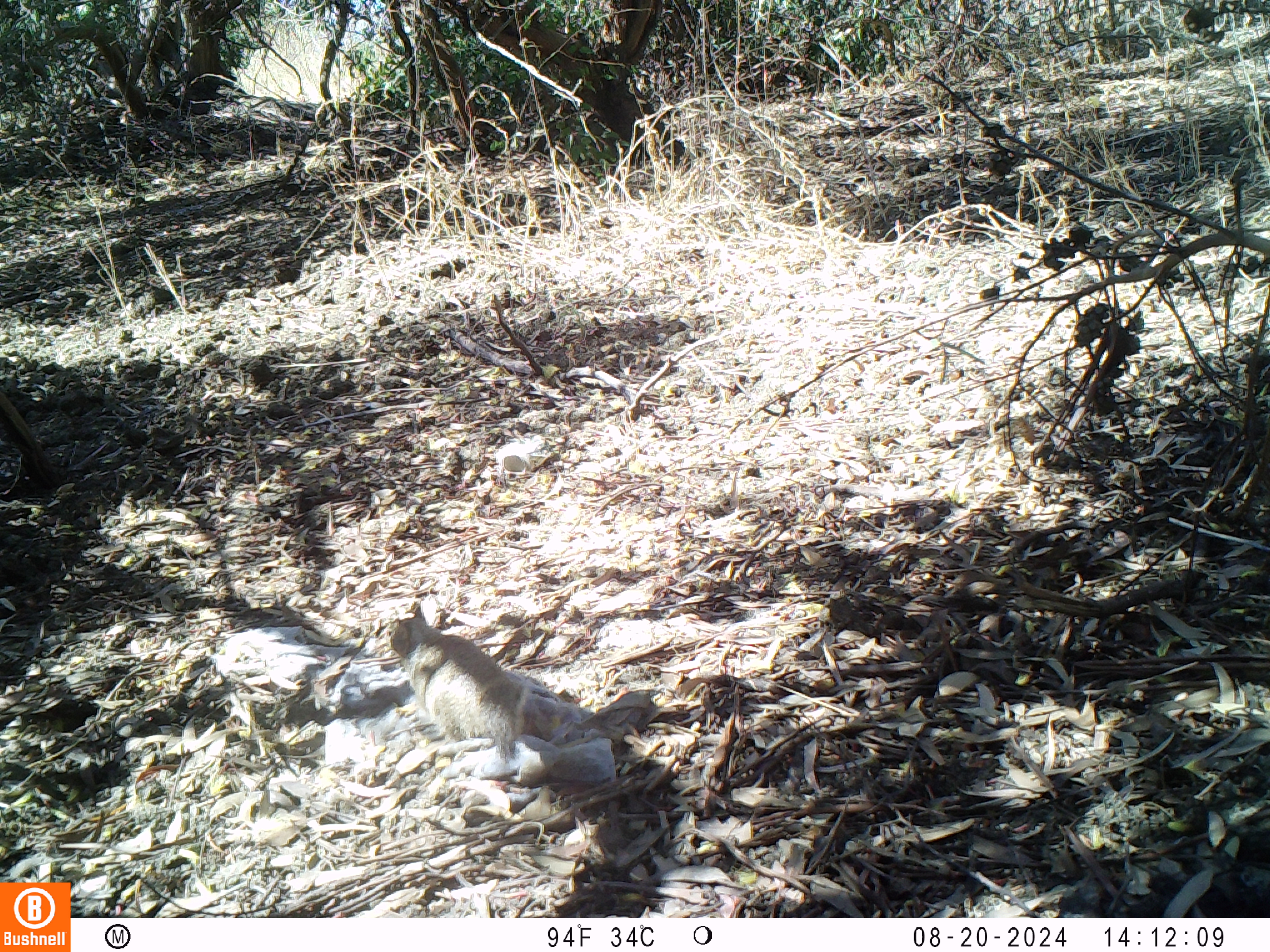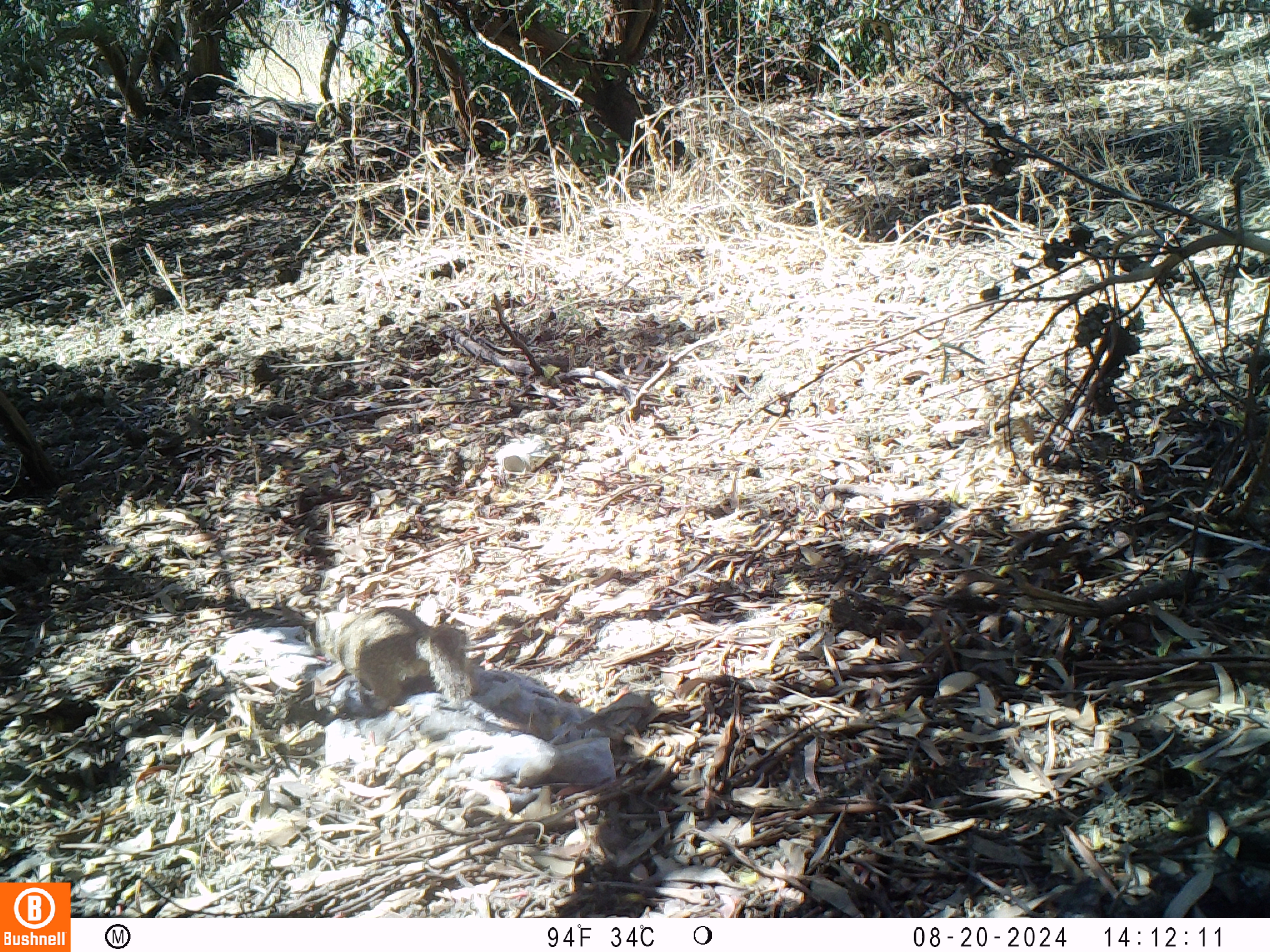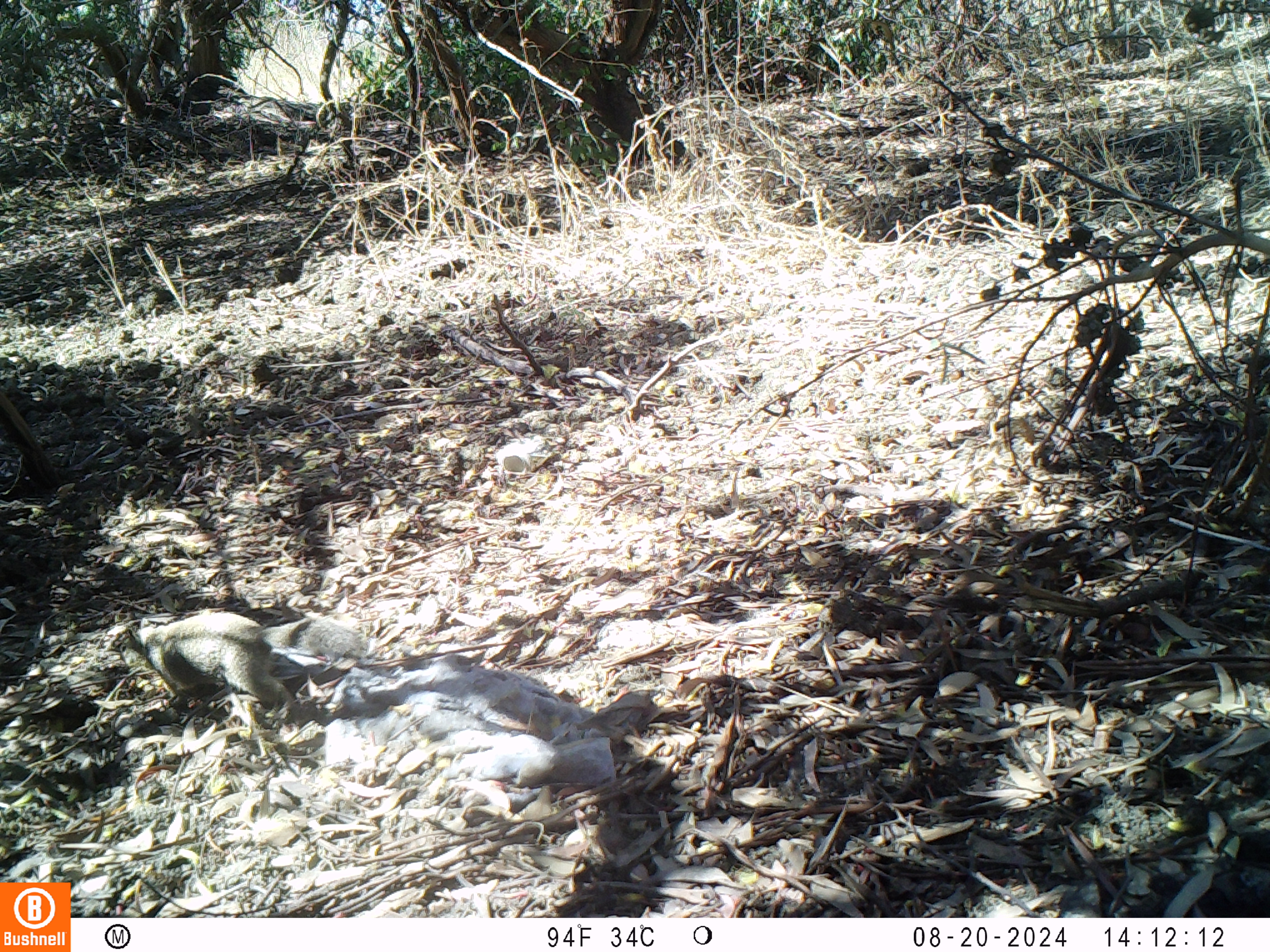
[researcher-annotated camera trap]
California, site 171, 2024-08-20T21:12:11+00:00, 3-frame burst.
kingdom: Animalia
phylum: Chordata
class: Mammalia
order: Rodentia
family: Sciuridae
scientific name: Sciuridae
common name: squirrel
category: unknown squirrel